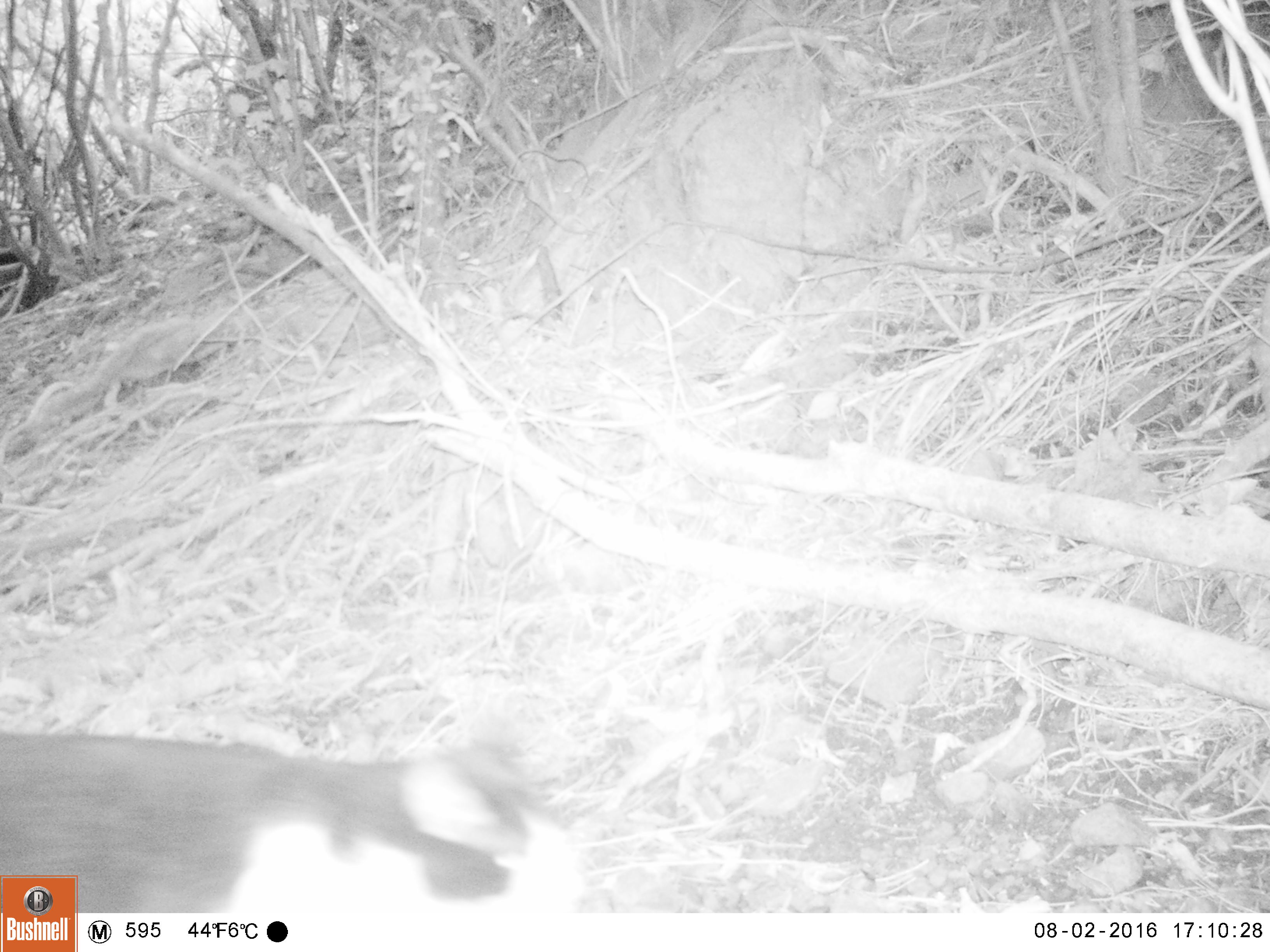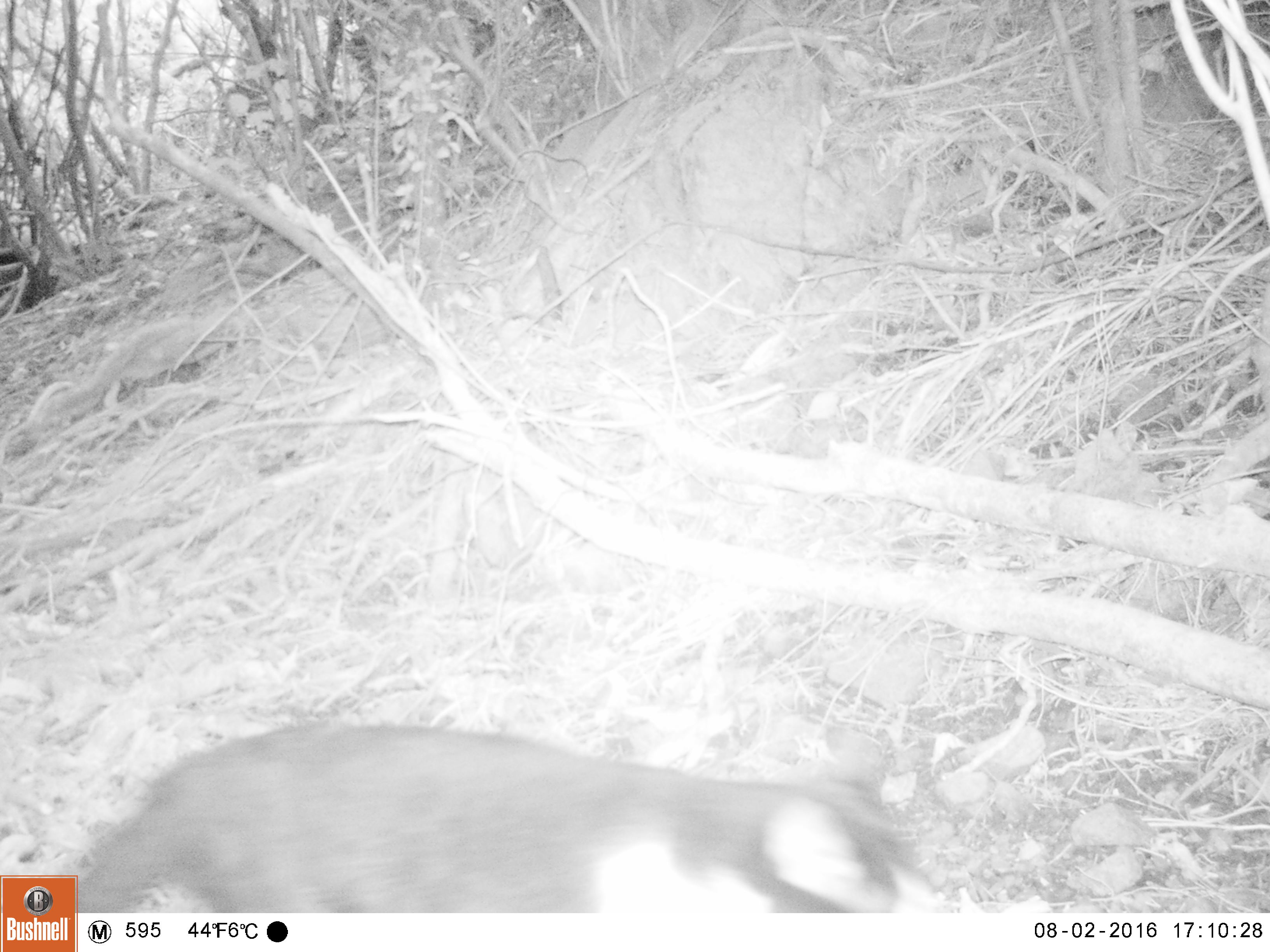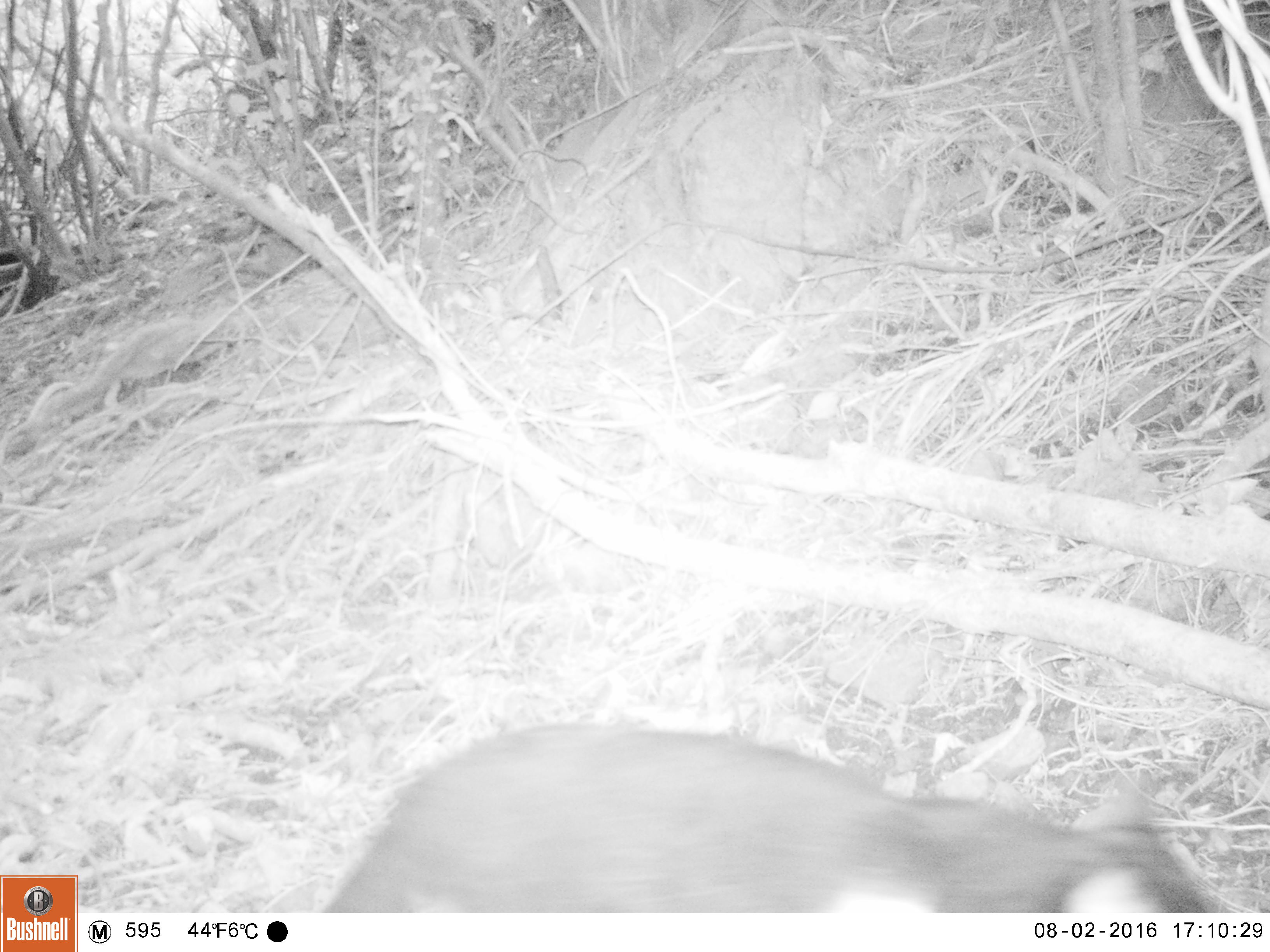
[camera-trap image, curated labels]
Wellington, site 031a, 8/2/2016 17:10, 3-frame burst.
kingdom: Animalia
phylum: Chordata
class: Mammalia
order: Carnivora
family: Felidae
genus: Felis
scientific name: Felis catus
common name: cat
Cat (Felis catus).